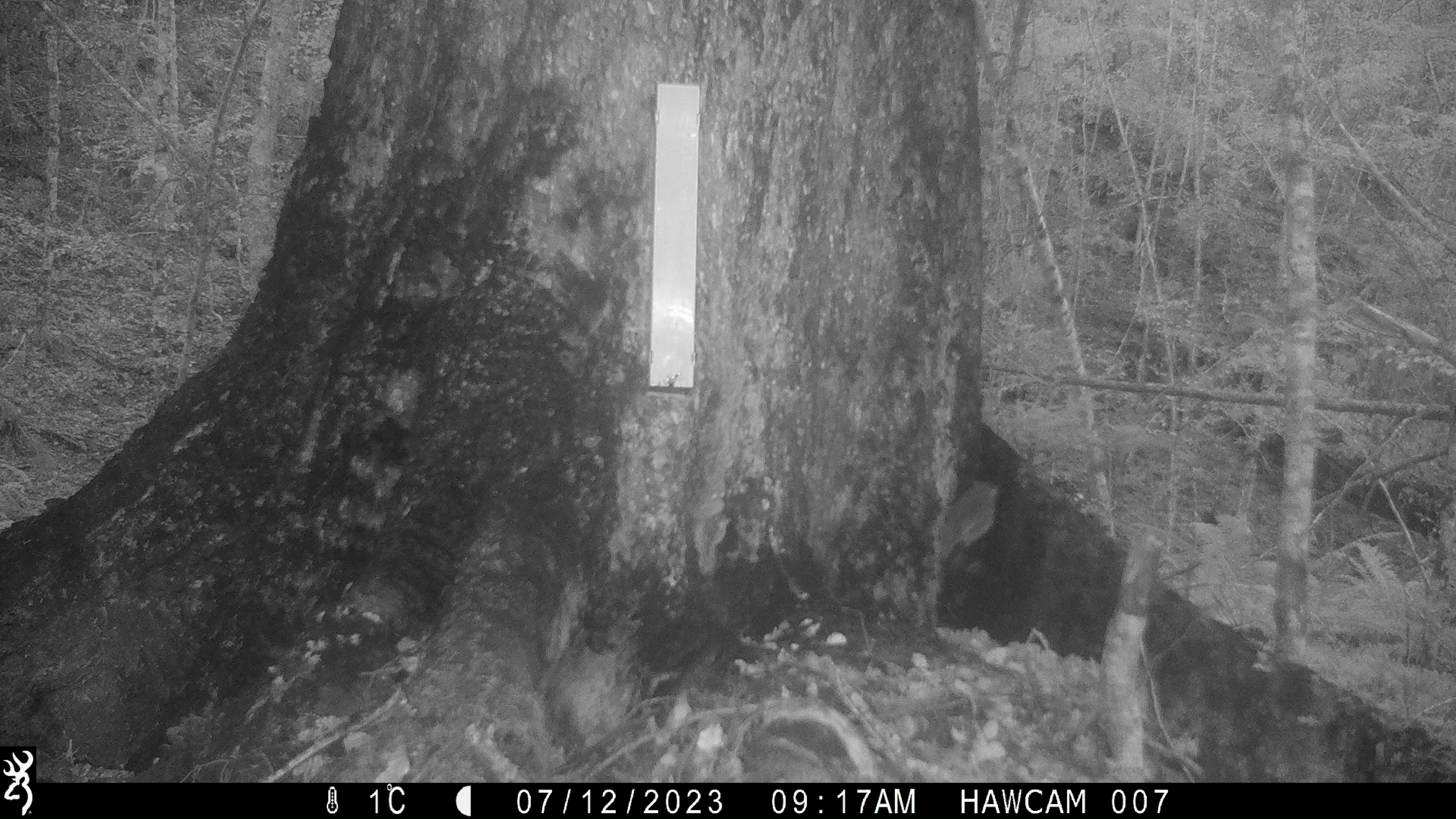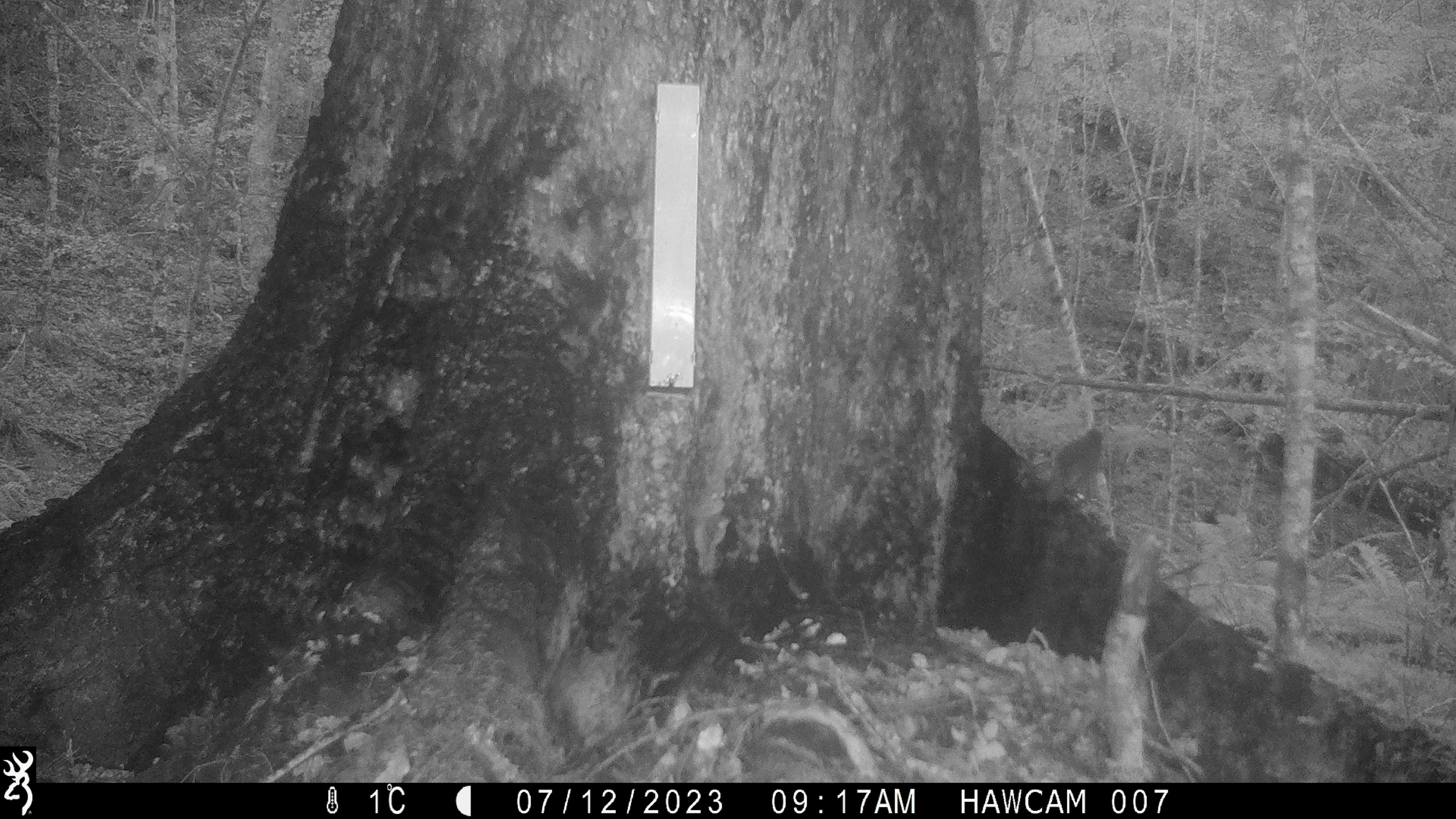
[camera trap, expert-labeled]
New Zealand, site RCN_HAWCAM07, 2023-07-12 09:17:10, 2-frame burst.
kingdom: Animalia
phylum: Chordata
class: Aves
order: Passeriformes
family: Petroicidae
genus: Petroica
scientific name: Petroica australis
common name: new zealand robin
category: robin